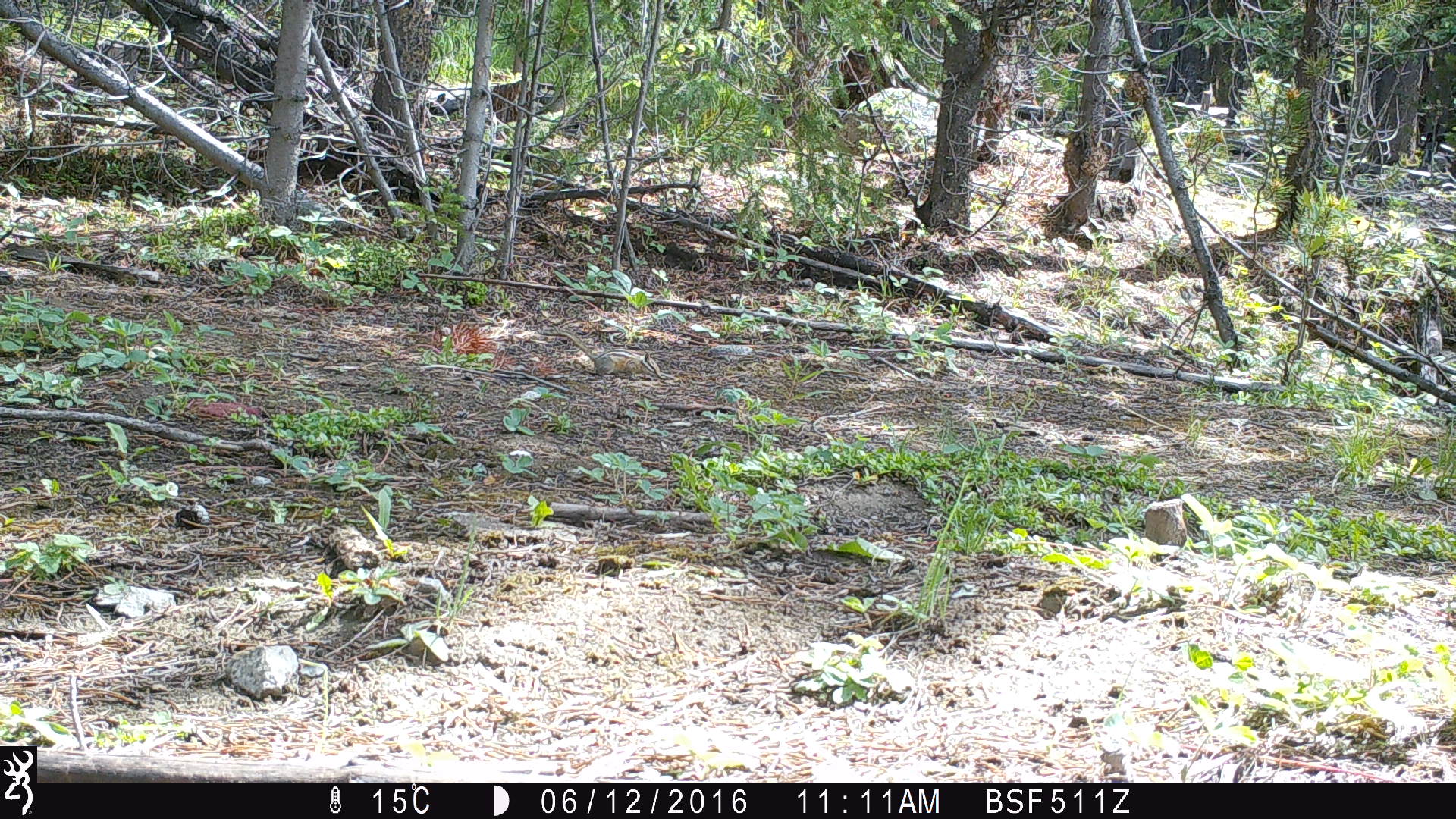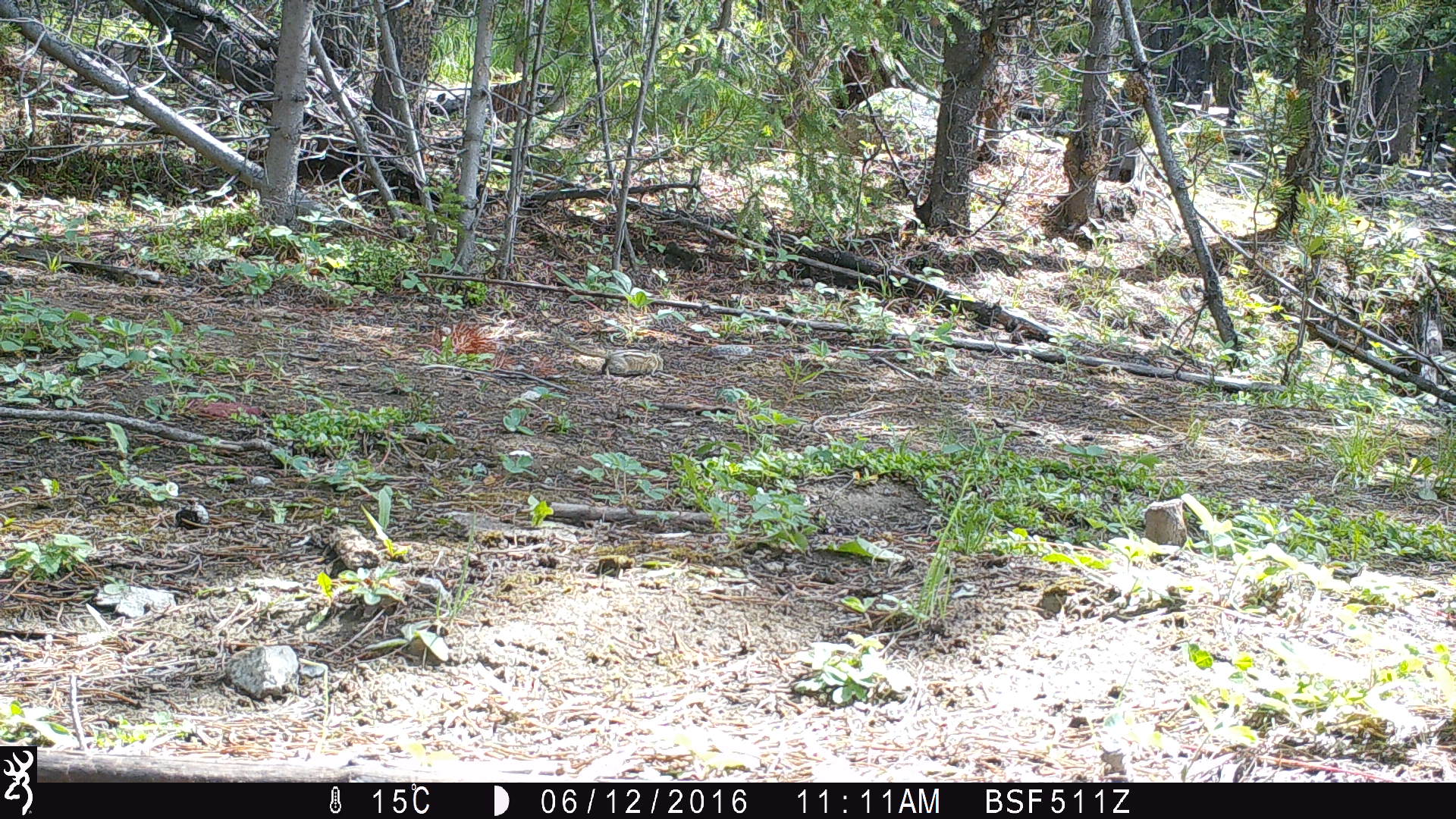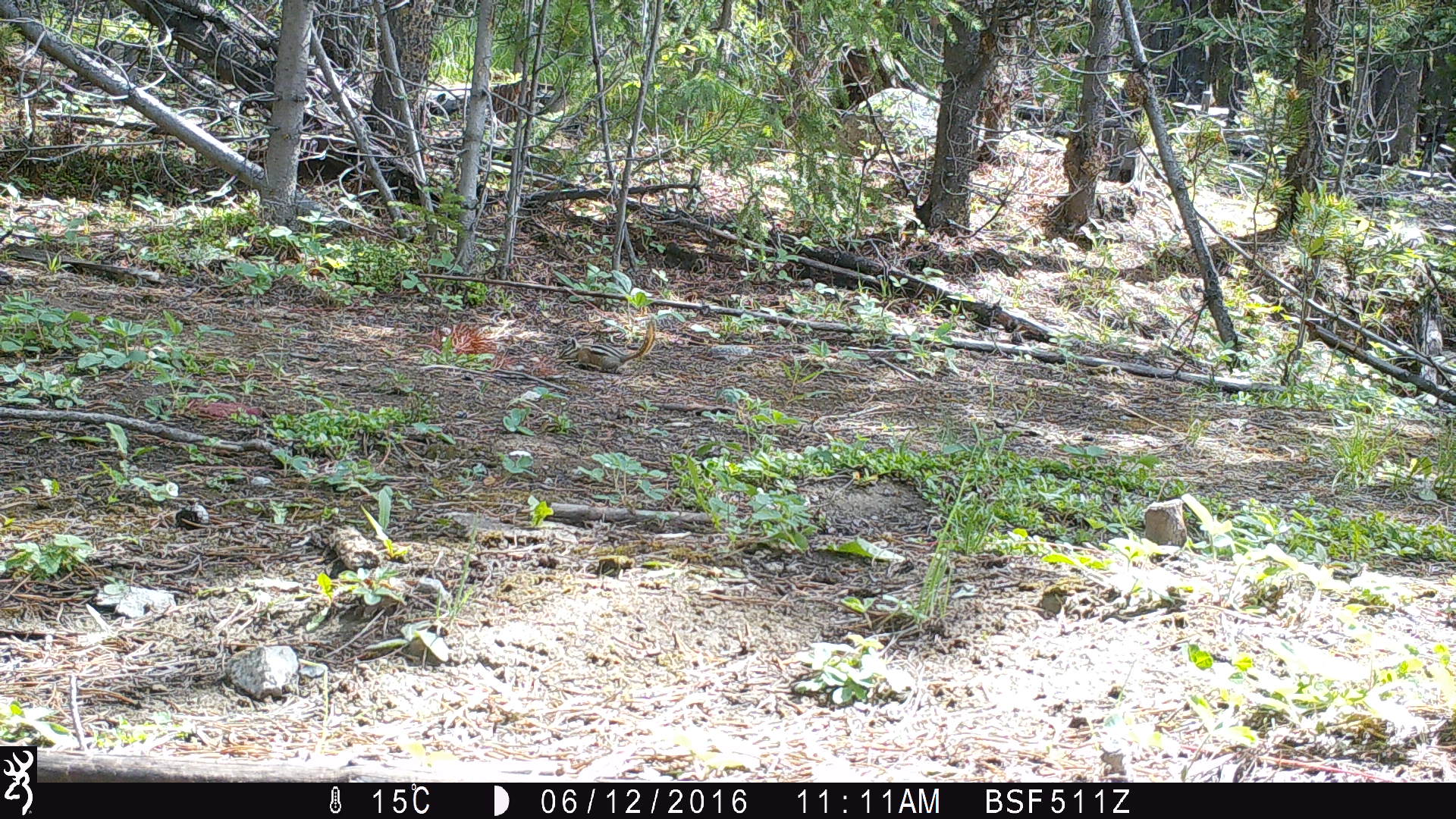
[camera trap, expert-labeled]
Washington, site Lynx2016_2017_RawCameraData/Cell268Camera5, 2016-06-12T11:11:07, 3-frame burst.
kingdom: Animalia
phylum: Chordata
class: Mammalia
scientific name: Mammalia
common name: small mammal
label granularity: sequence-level